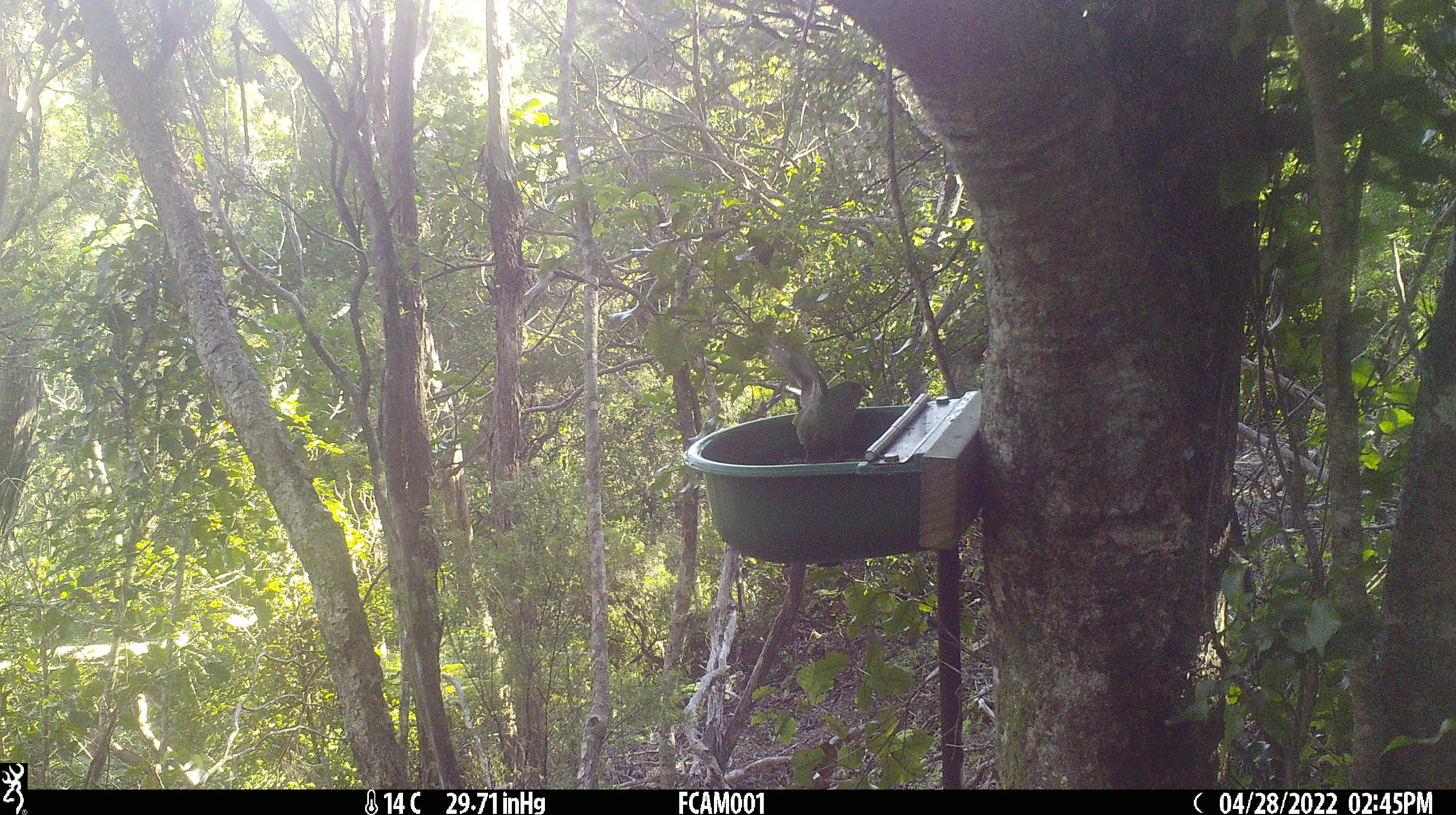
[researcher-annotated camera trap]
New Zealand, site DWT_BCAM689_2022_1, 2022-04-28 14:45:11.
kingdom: Animalia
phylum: Chordata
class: Aves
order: Psittaciformes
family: Psittaculidae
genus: Cyanoramphus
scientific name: Cyanoramphus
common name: parakeet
Parakeet (Cyanoramphus).